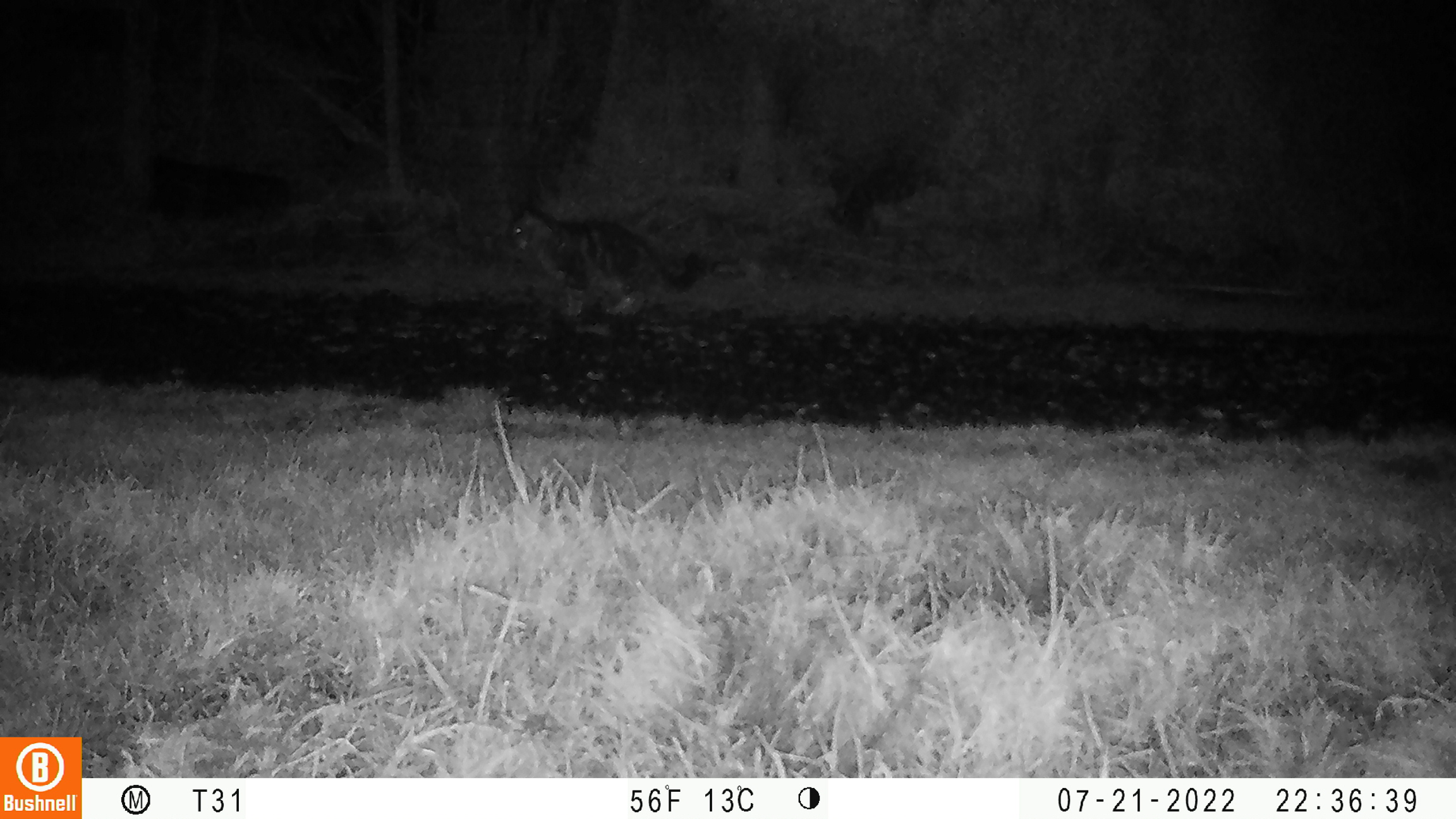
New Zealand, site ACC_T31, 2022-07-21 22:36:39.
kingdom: Animalia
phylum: Chordata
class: Mammalia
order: Carnivora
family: Felidae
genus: Felis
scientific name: Felis catus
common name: domestic cat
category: cat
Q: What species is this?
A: Cat (domestic cat) (Felis catus).